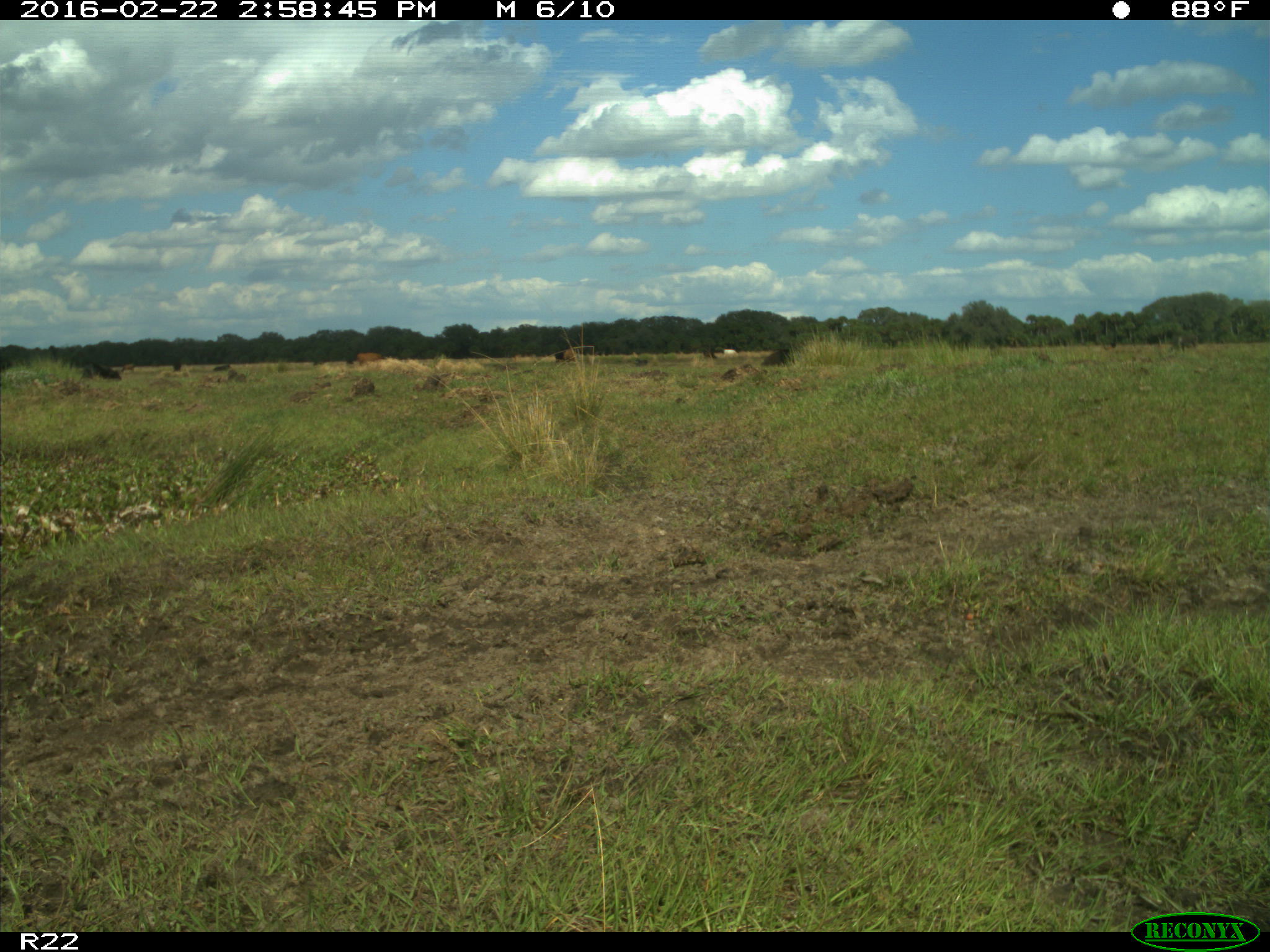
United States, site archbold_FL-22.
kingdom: Animalia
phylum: Chordata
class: Mammalia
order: Artiodactyla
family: Bovidae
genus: Bos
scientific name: Bos taurus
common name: domestic cow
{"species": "Bos taurus (domestic cow)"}